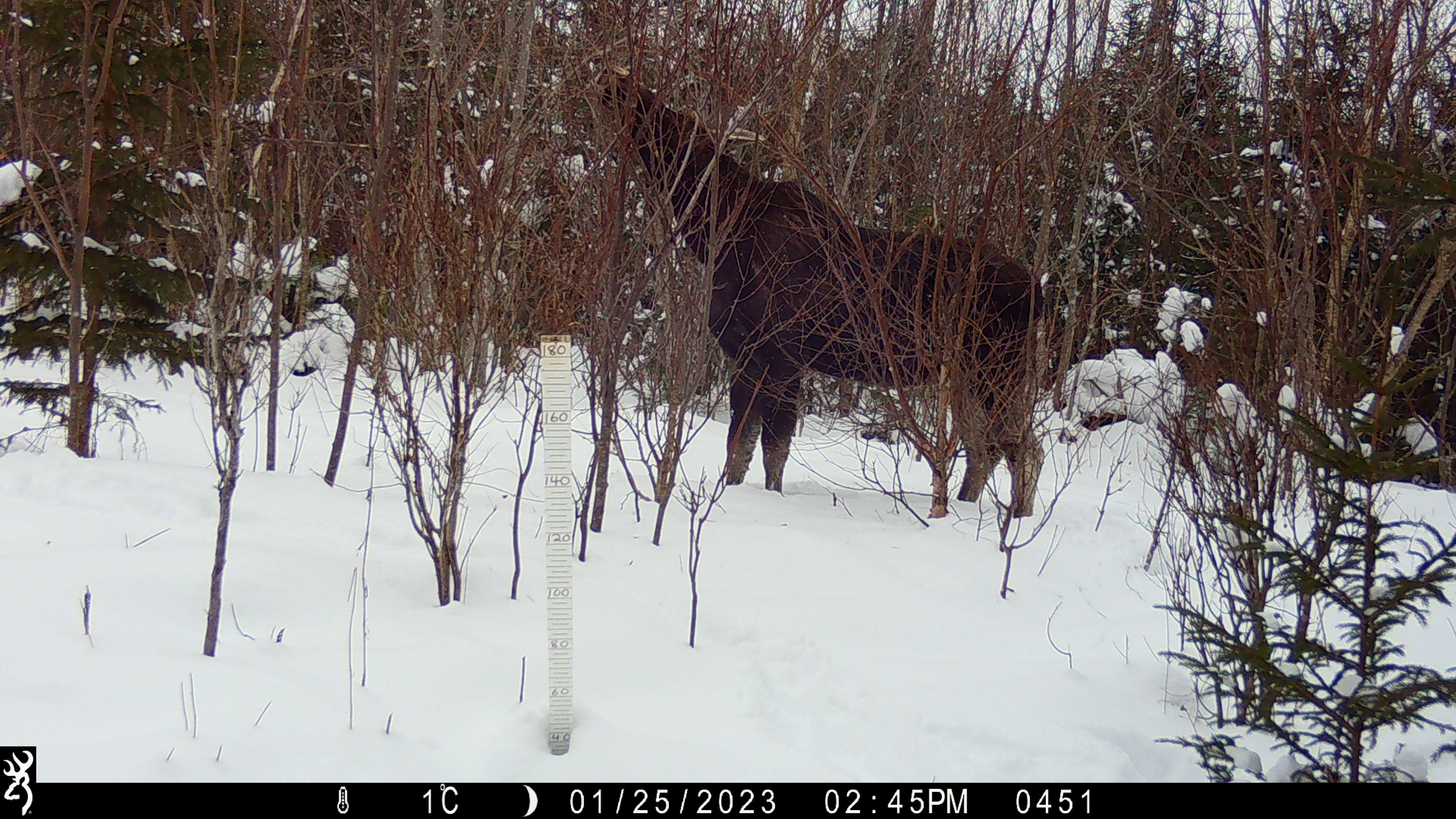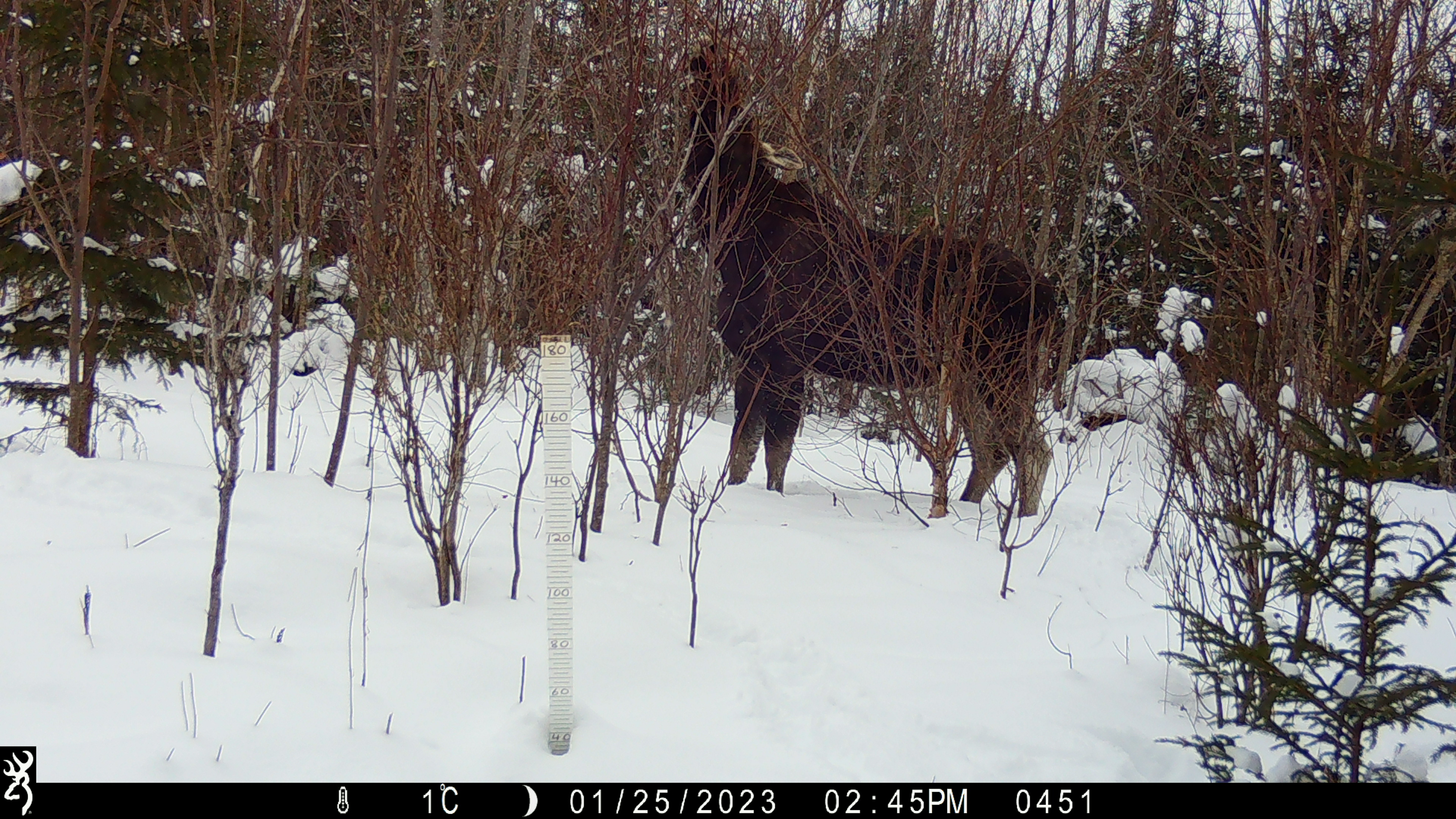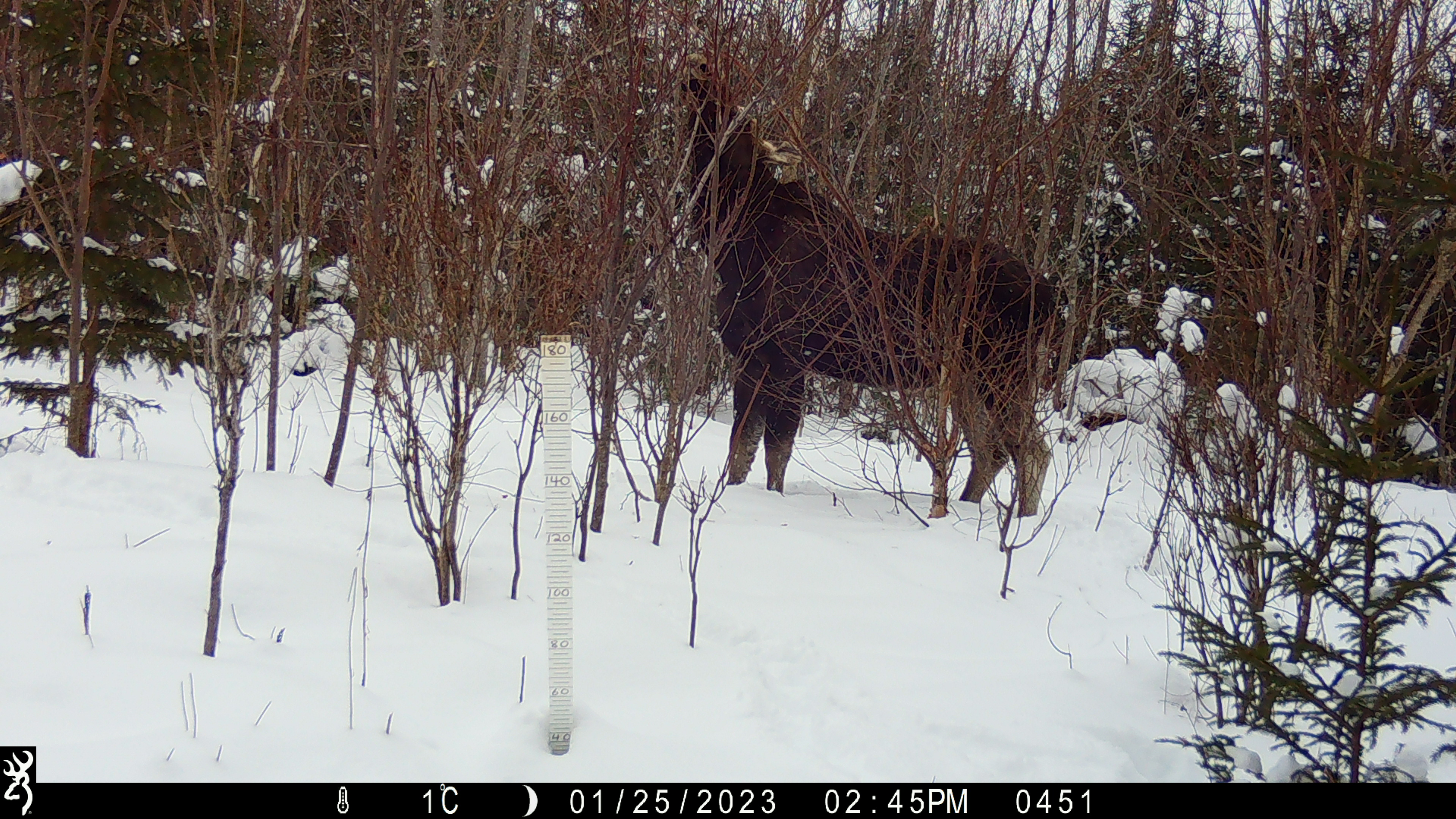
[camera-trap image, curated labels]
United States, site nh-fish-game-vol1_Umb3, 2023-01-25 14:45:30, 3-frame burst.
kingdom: Animalia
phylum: Chordata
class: Mammalia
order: Artiodactyla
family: Cervidae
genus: Alces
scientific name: Alces alces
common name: moose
Moose (Alces alces).